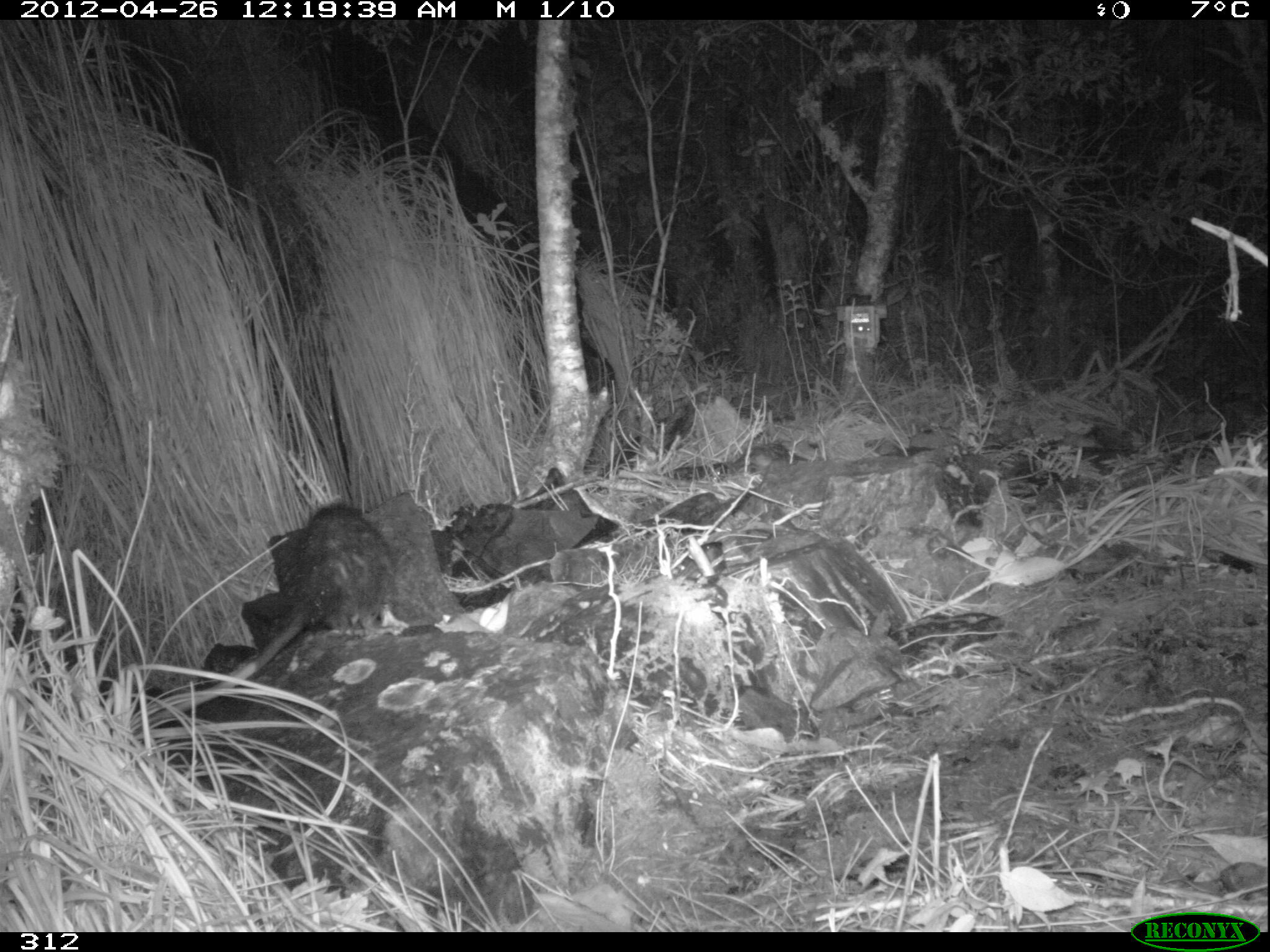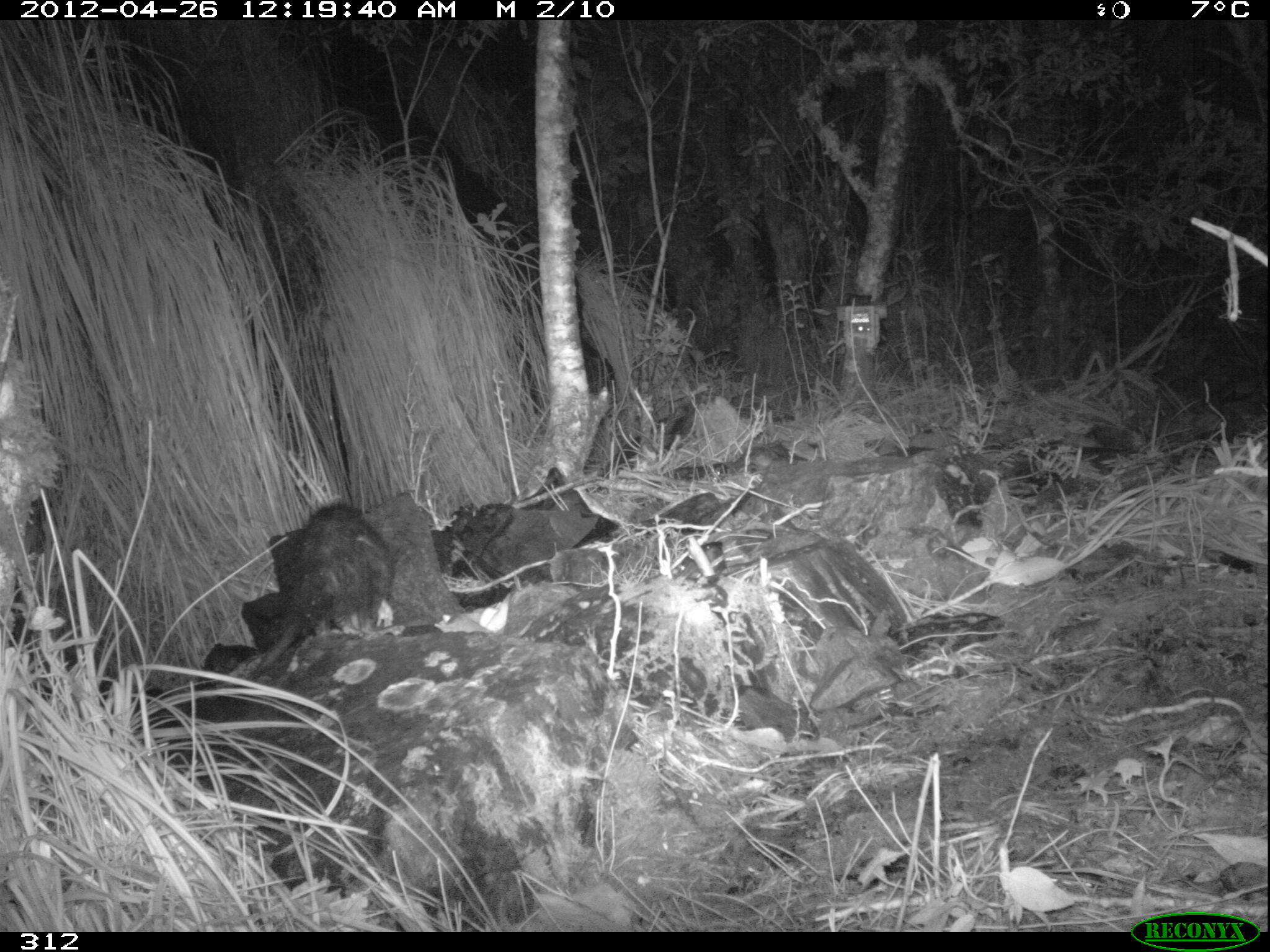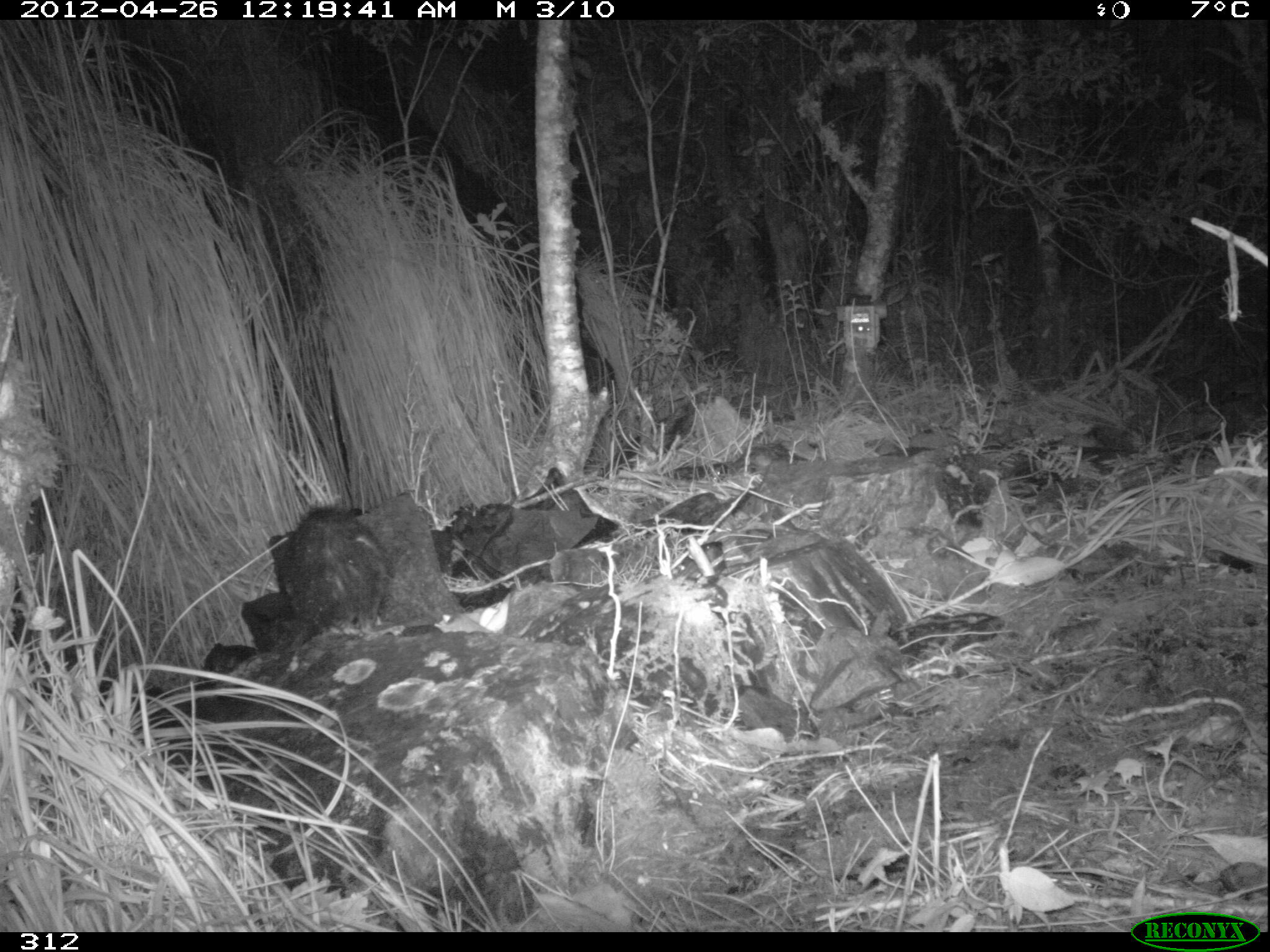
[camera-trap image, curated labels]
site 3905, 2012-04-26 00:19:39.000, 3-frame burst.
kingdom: Animalia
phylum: Chordata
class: Mammalia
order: Didelphimorphia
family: Didelphidae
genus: Didelphis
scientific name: Didelphis pernigra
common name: andean white-eared opossum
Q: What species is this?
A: Didelphis pernigra (andean white-eared opossum).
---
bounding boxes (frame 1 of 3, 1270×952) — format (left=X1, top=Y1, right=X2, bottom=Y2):
didelphis pernigra: (left=147, top=503, right=409, bottom=722)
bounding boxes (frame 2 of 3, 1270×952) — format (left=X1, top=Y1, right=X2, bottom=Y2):
didelphis pernigra: (left=249, top=499, right=397, bottom=676)